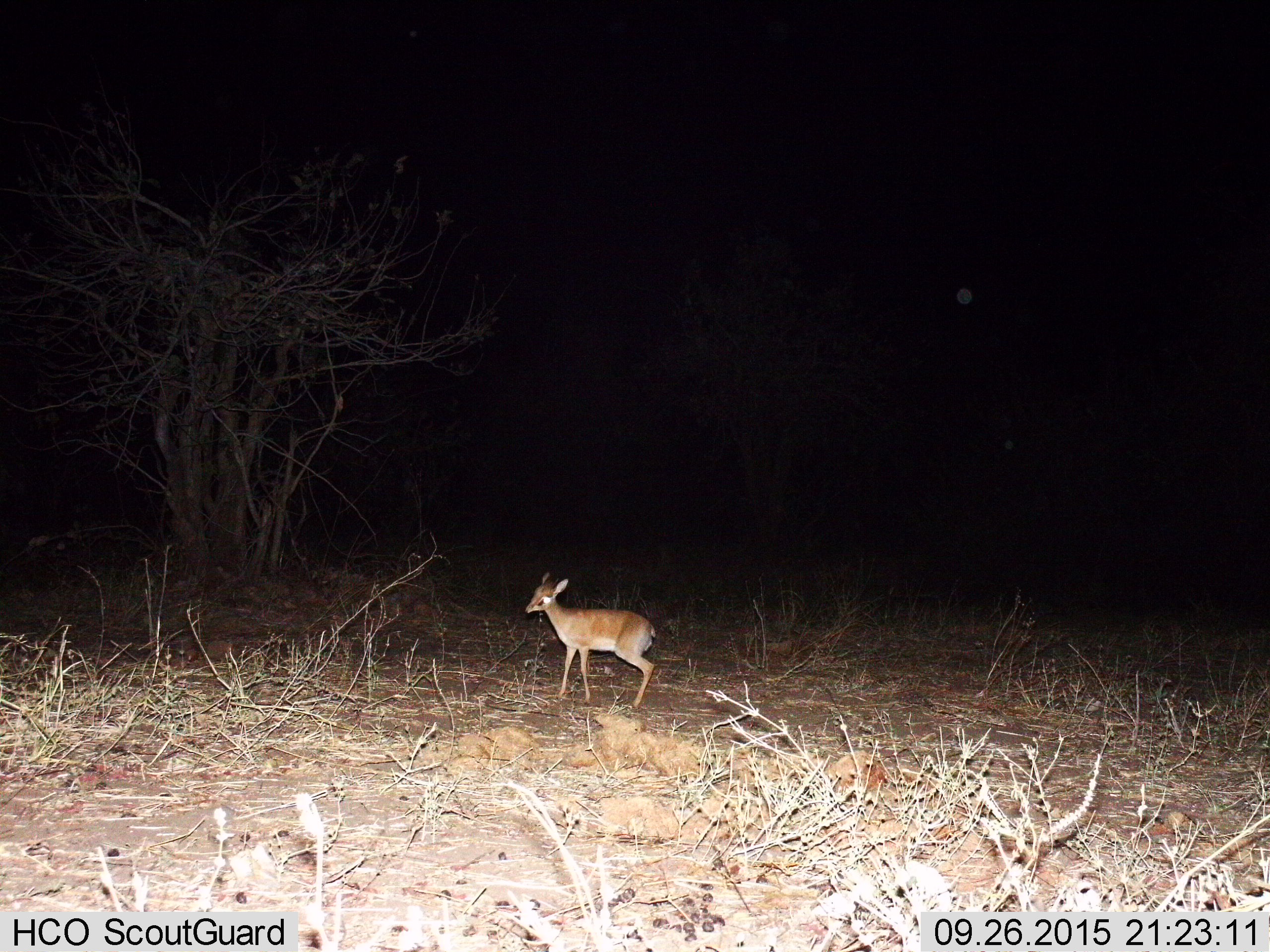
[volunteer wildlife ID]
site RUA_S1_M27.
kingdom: Animalia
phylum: Chordata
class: Mammalia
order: Artiodactyla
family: Bovidae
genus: Madoqua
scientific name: Madoqua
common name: dik-dik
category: dikdik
Dikdik (dik-dik) (Madoqua), count 1. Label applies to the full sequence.